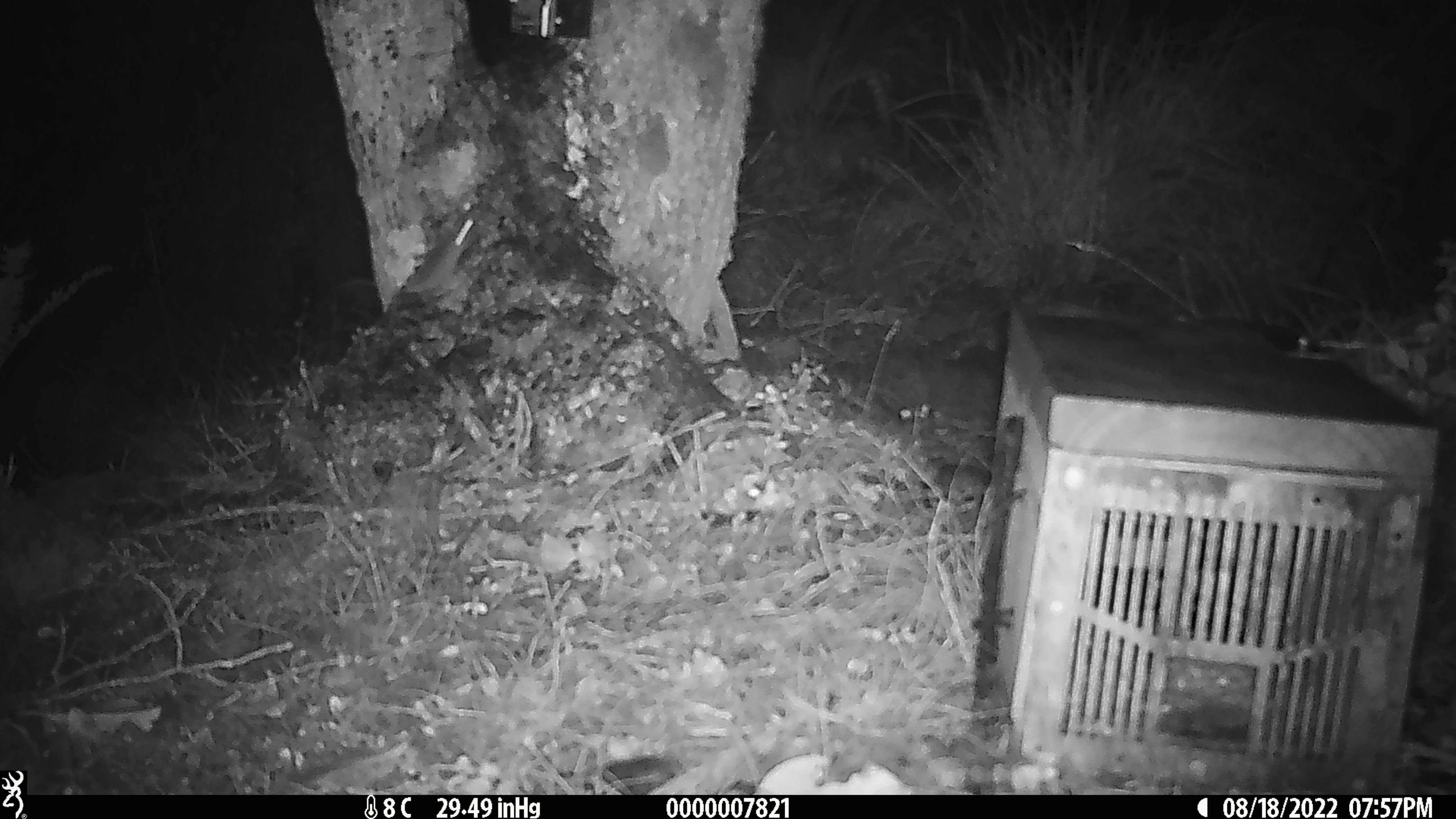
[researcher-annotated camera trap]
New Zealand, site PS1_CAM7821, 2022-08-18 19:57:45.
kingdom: Animalia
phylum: Chordata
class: Mammalia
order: Rodentia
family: Muridae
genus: Mus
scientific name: Mus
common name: mouse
Mouse (Mus).